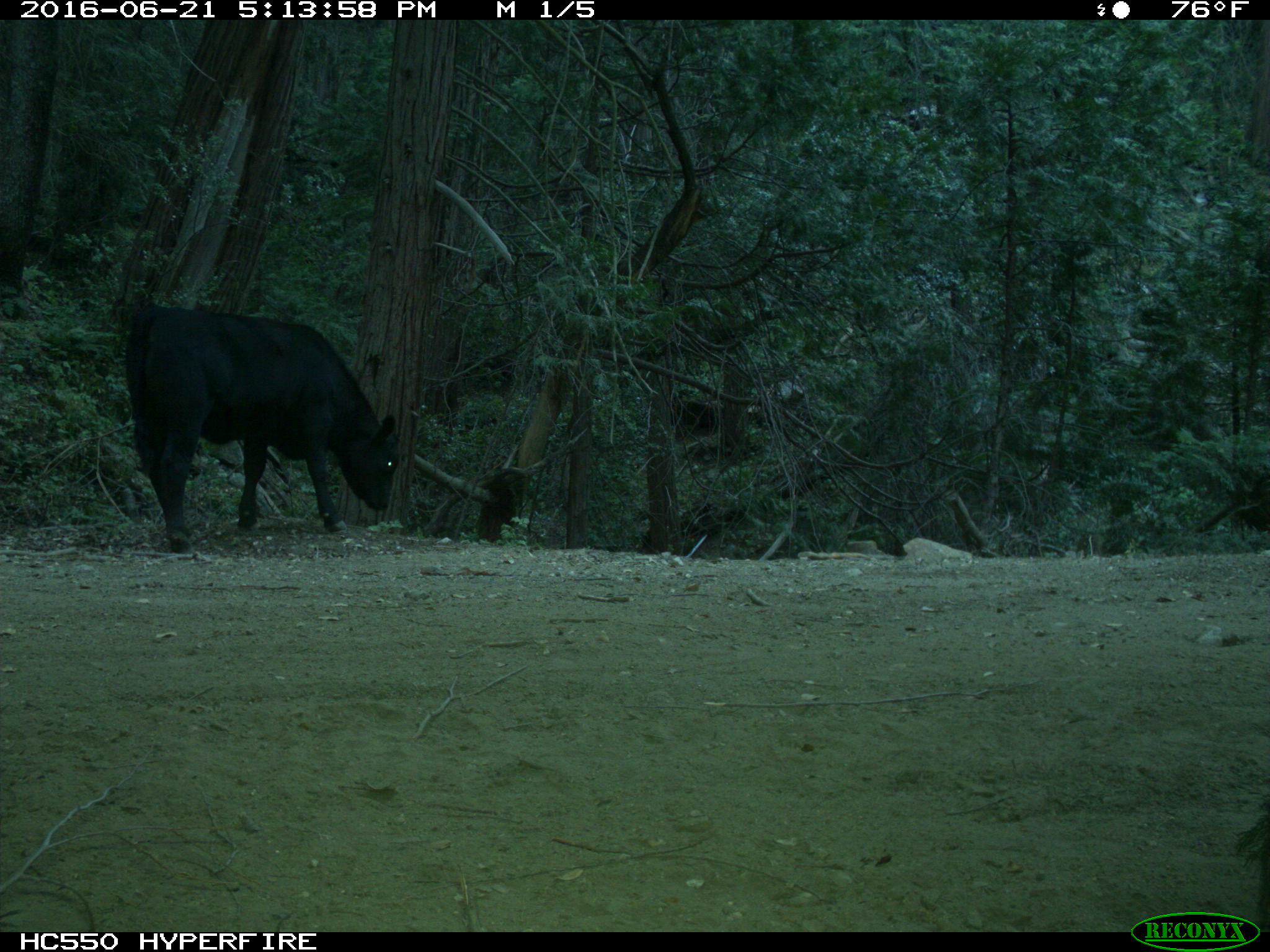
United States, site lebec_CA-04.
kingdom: Animalia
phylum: Chordata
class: Mammalia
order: Artiodactyla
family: Bovidae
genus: Bos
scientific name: Bos taurus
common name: domestic cow